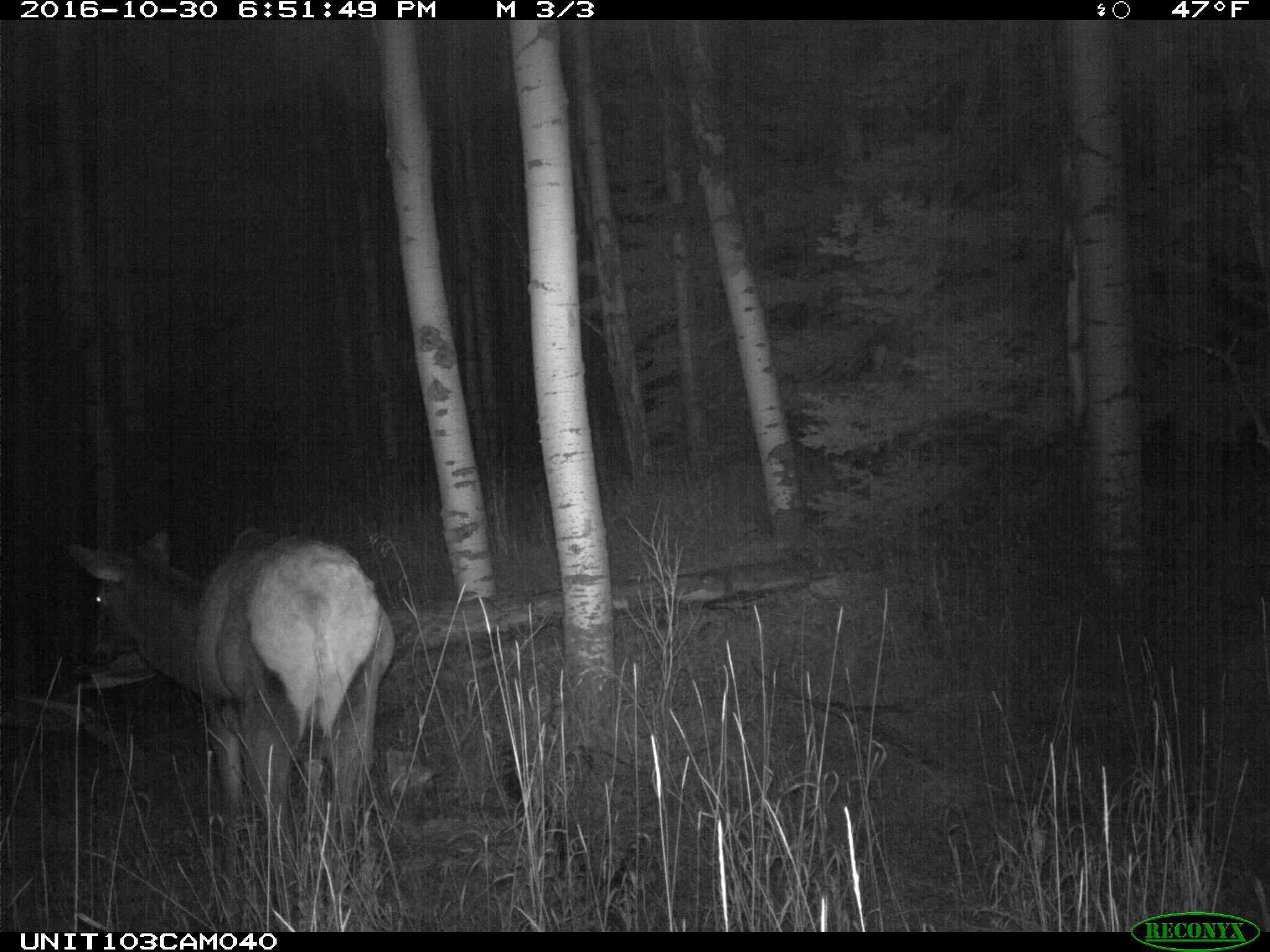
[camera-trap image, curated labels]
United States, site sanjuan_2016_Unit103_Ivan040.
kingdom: Animalia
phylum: Chordata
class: Mammalia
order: Artiodactyla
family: Cervidae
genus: Cervus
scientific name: Cervus elaphus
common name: red deer